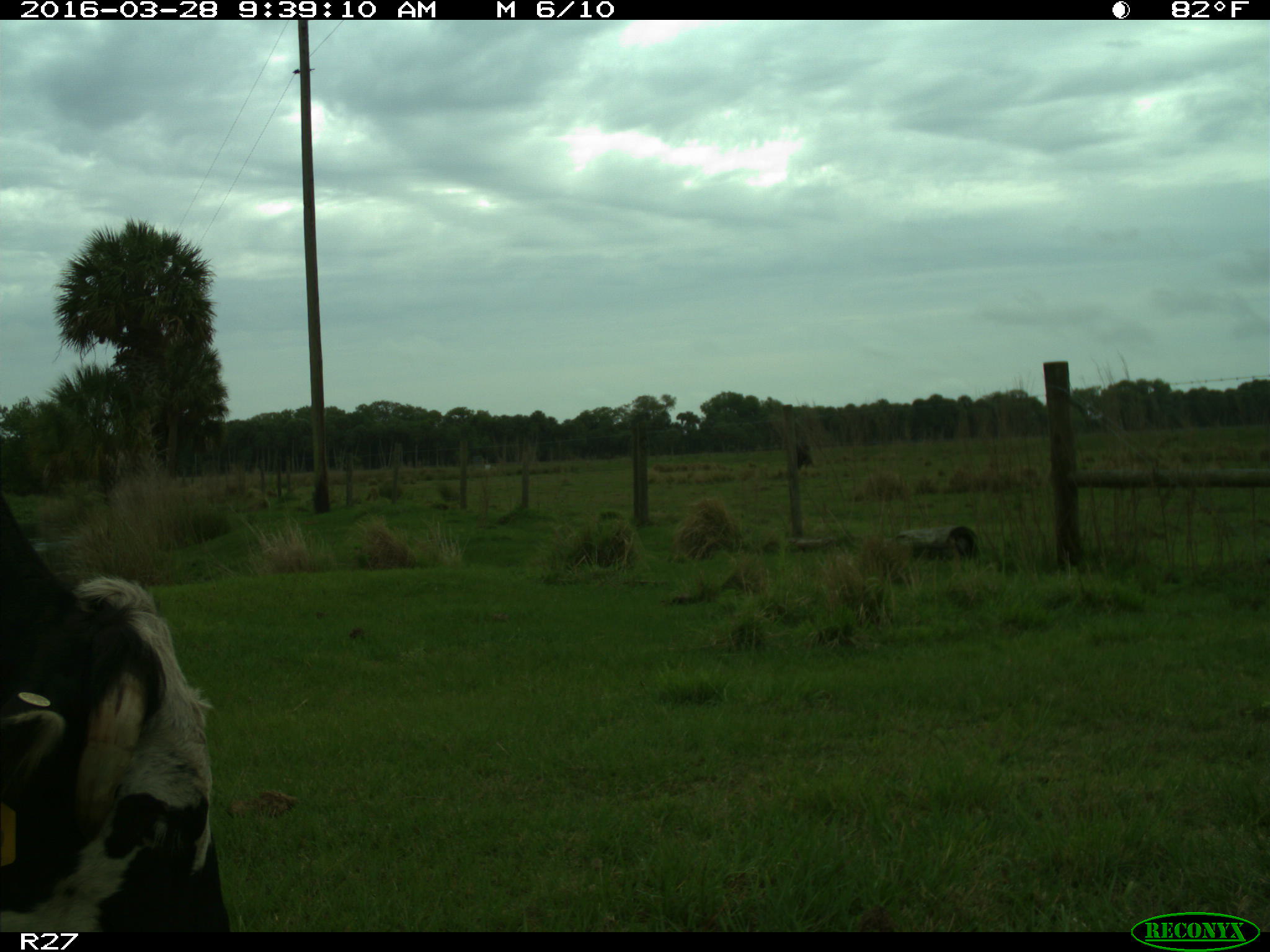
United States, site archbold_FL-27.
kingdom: Animalia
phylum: Chordata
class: Mammalia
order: Artiodactyla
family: Bovidae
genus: Bos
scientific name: Bos taurus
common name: domestic cow